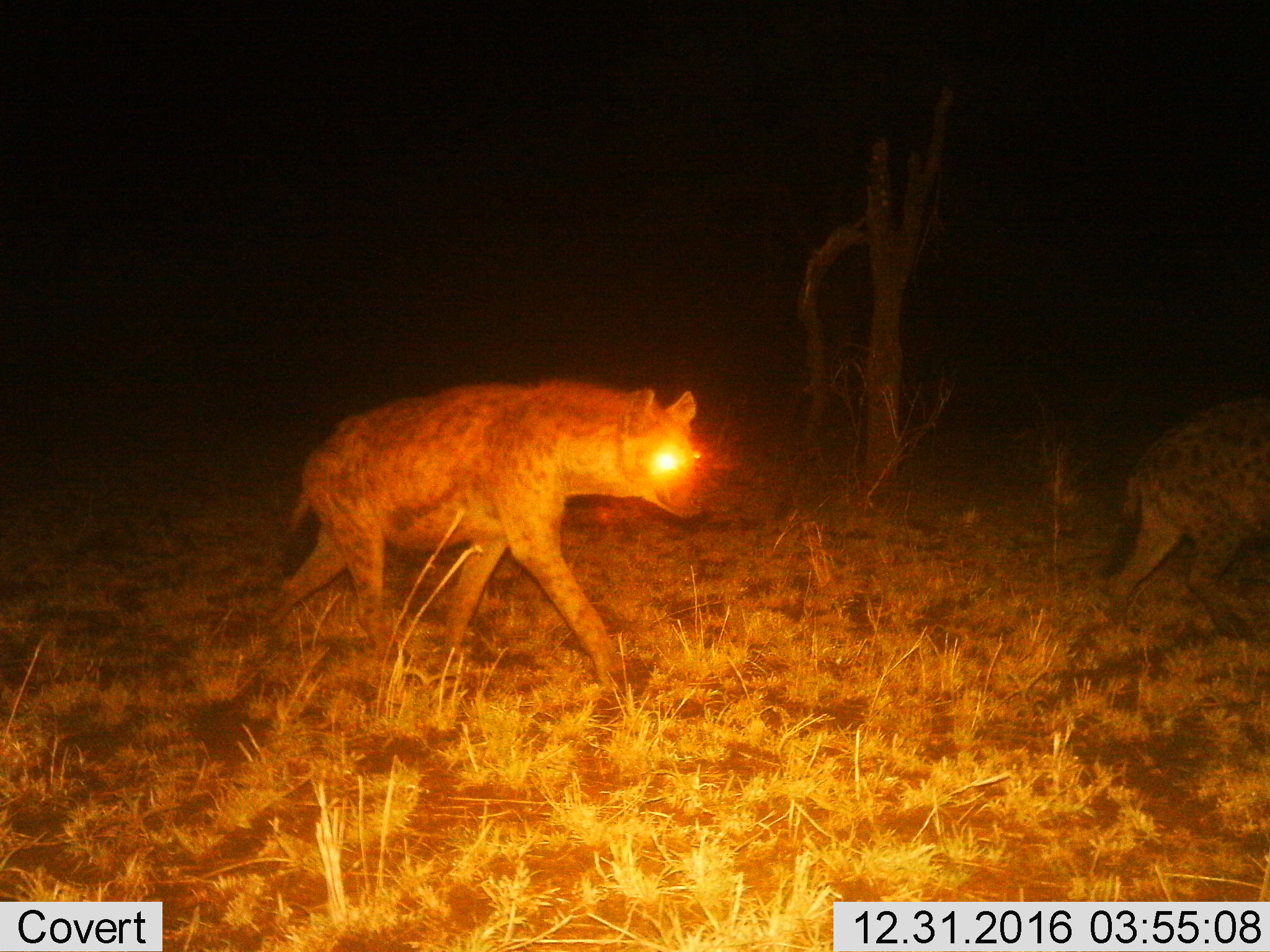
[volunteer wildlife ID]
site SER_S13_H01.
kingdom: Animalia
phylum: Chordata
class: Mammalia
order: Carnivora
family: Hyaenidae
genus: Crocuta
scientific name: Crocuta crocuta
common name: spotted hyena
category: hyenaspotted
Hyenaspotted (spotted hyena) (Crocuta crocuta), count 2. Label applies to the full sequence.